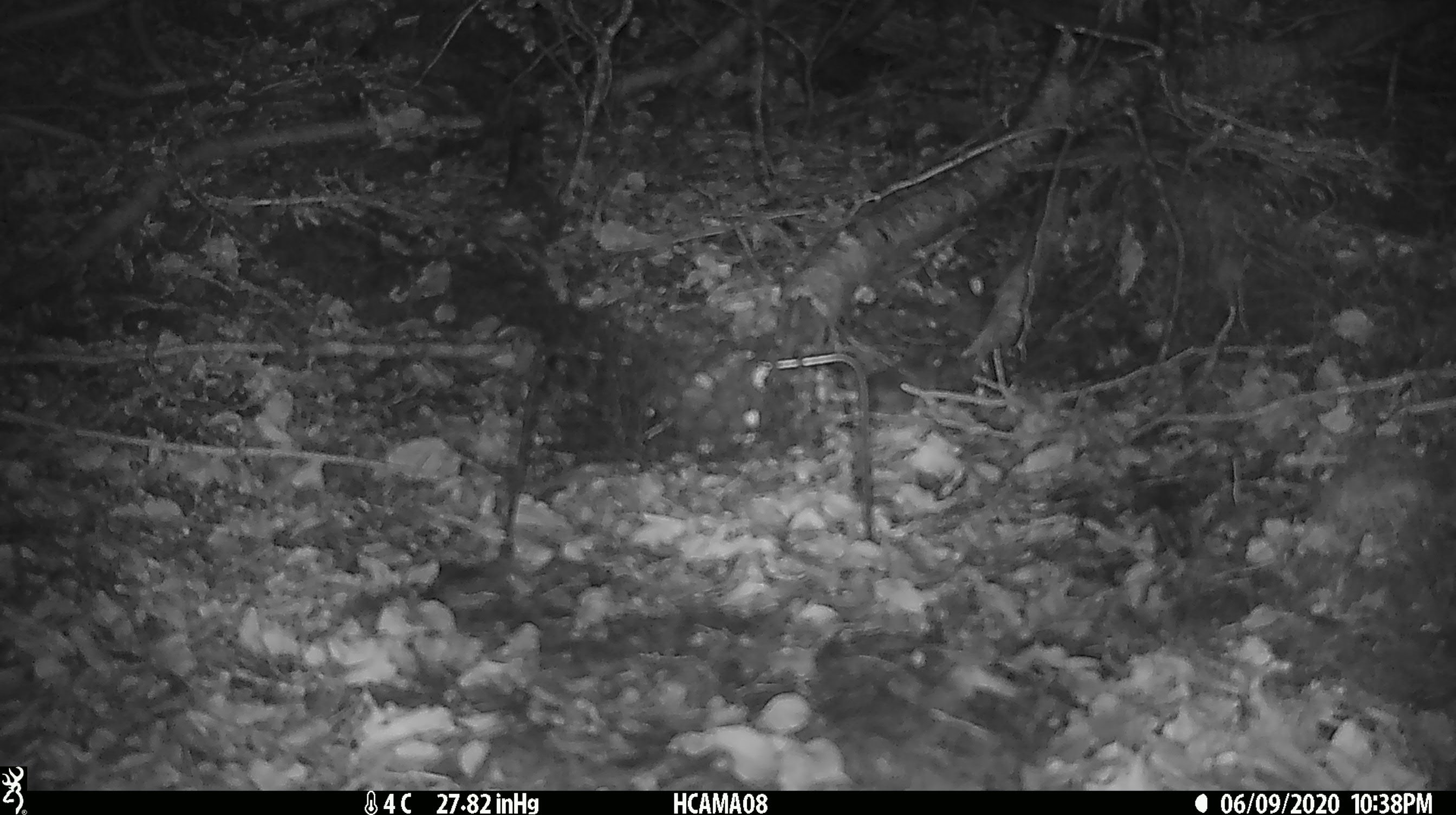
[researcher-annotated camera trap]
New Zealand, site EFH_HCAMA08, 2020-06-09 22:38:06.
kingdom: Animalia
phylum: Chordata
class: Mammalia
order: Rodentia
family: Muridae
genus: Mus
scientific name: Mus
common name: mouse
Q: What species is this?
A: Mouse (Mus).